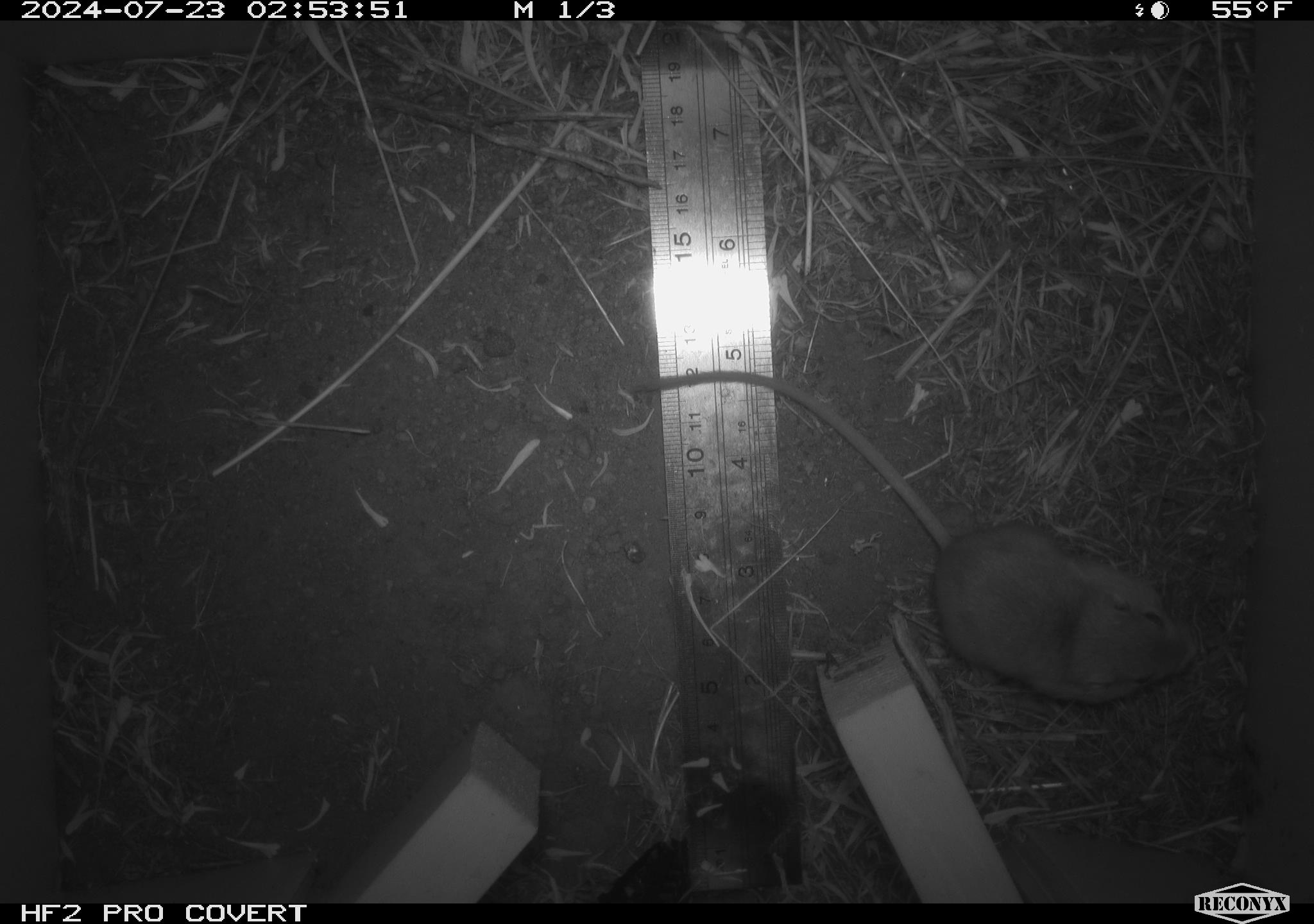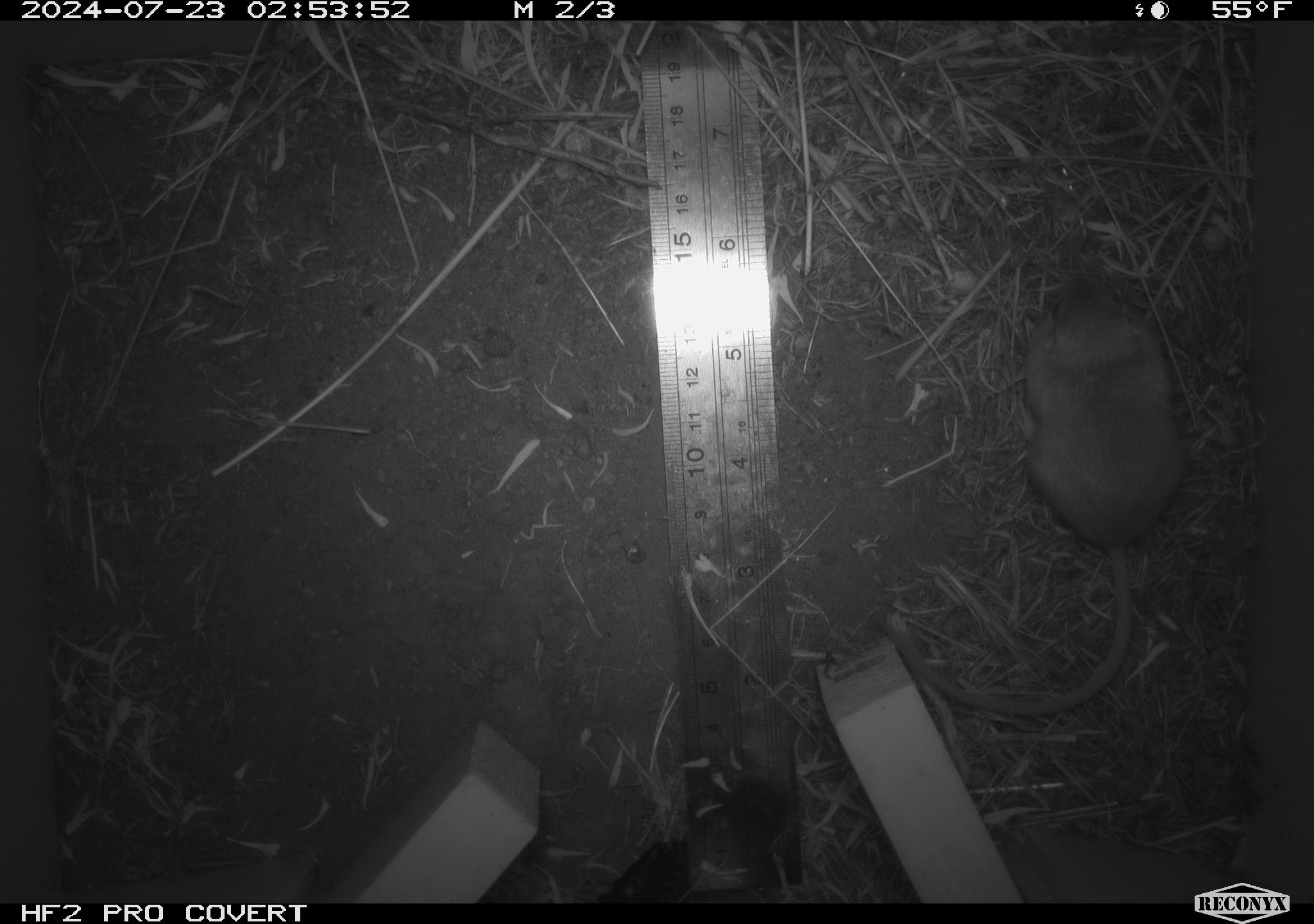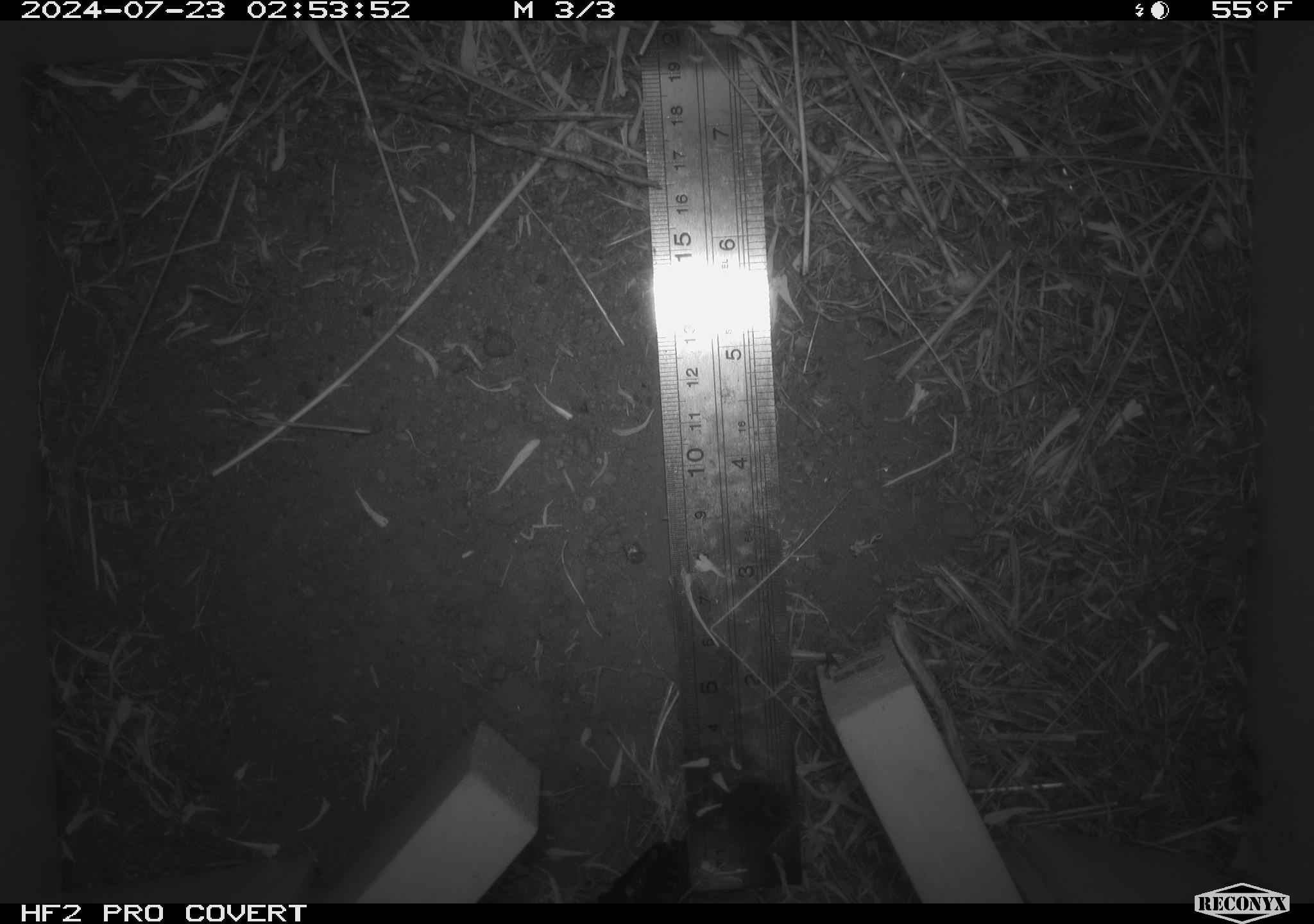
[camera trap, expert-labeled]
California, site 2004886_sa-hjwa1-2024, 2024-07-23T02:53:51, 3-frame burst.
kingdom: Animalia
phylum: Chordata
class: Mammalia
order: Rodentia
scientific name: Rodentia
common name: rodent